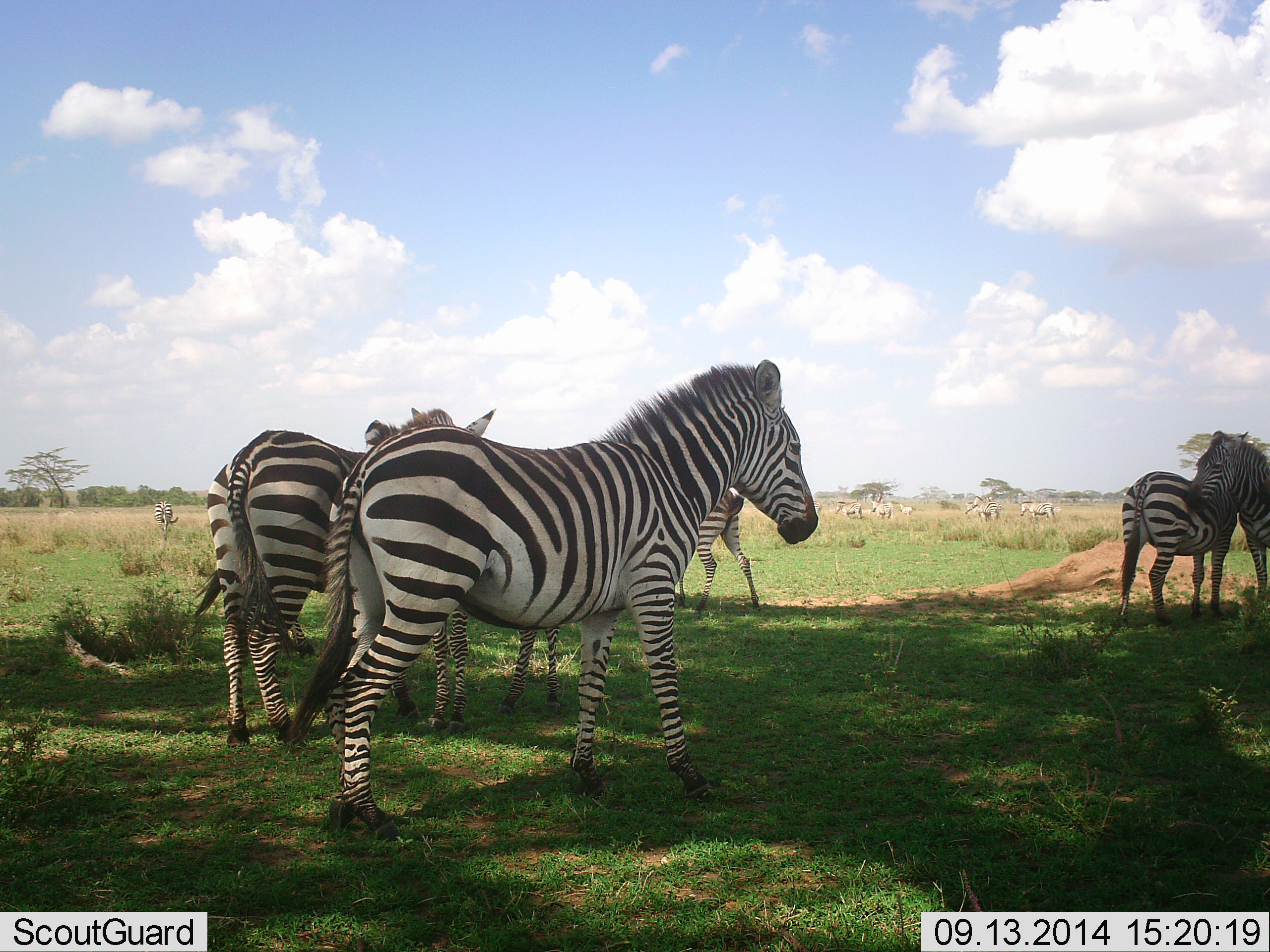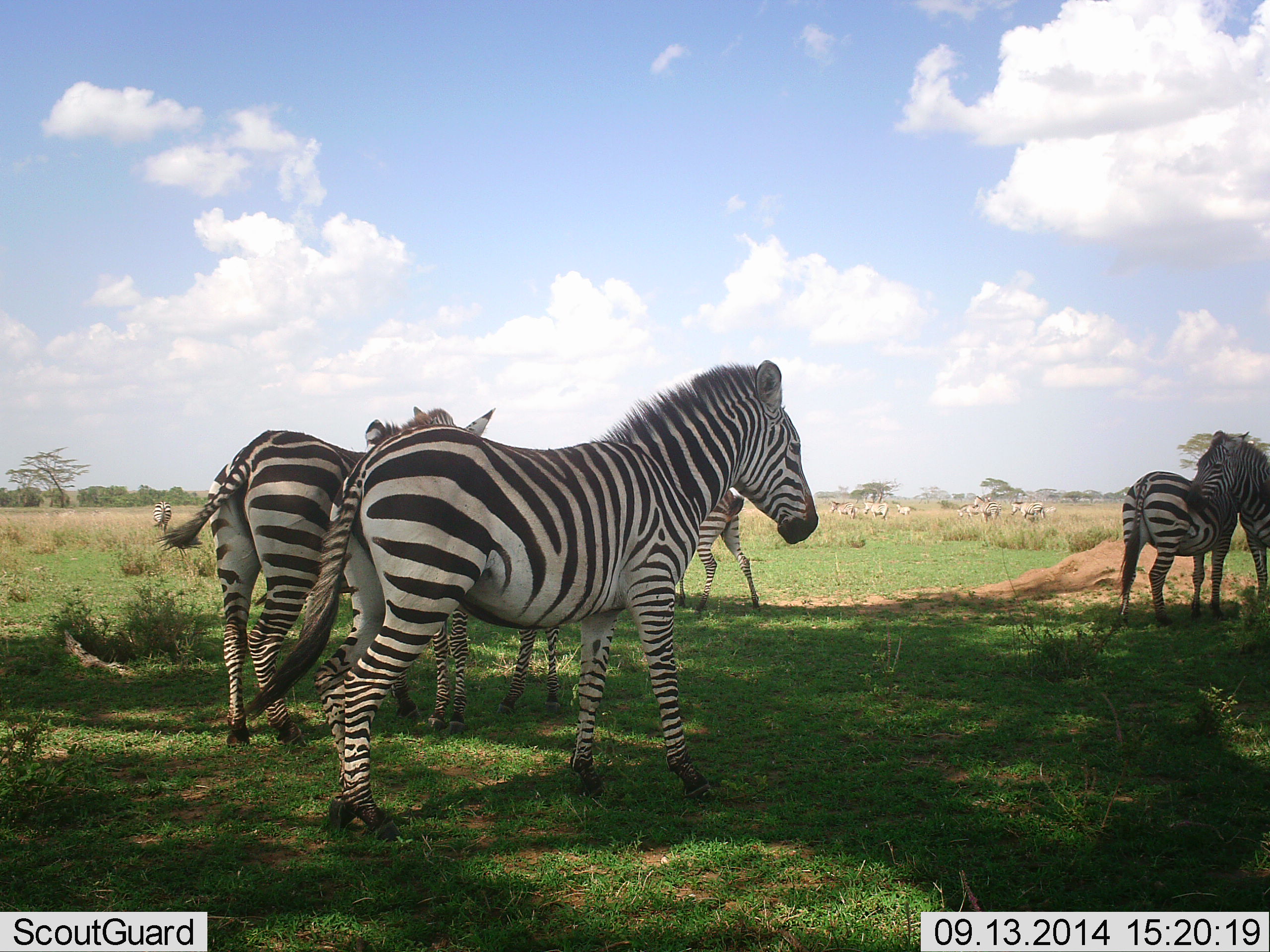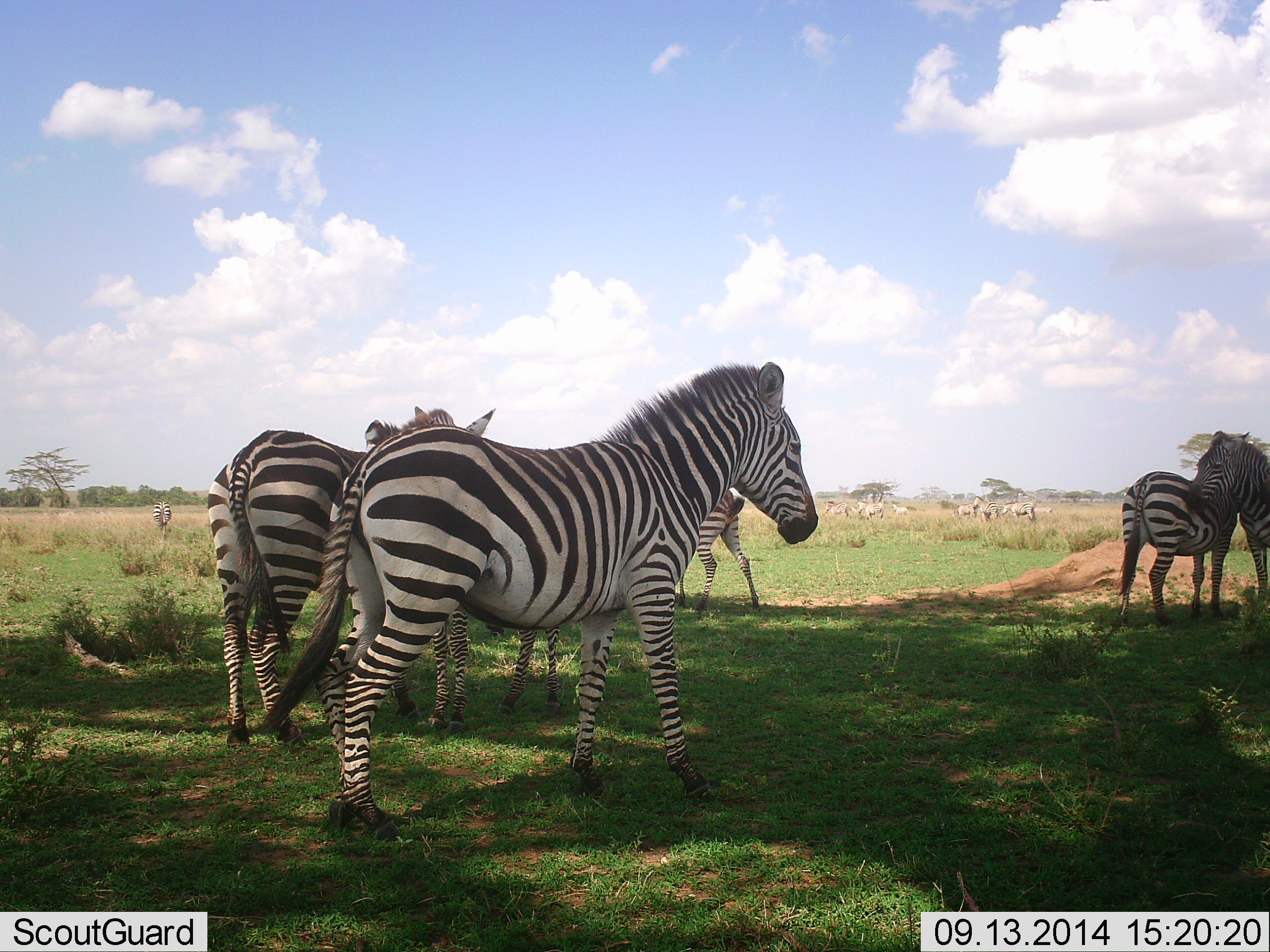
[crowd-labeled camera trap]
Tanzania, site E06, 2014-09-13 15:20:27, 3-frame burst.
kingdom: Animalia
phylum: Chordata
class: Mammalia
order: Perissodactyla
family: Equidae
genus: Equus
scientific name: Equus quagga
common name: plains zebra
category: zebra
Zebra (plains zebra) (Equus quagga), count 6. Behavior (volunteer vote fractions): standing 100%, resting 0%, moving 40%, interacting 30%. Young present (vote fraction): 0%. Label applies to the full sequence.